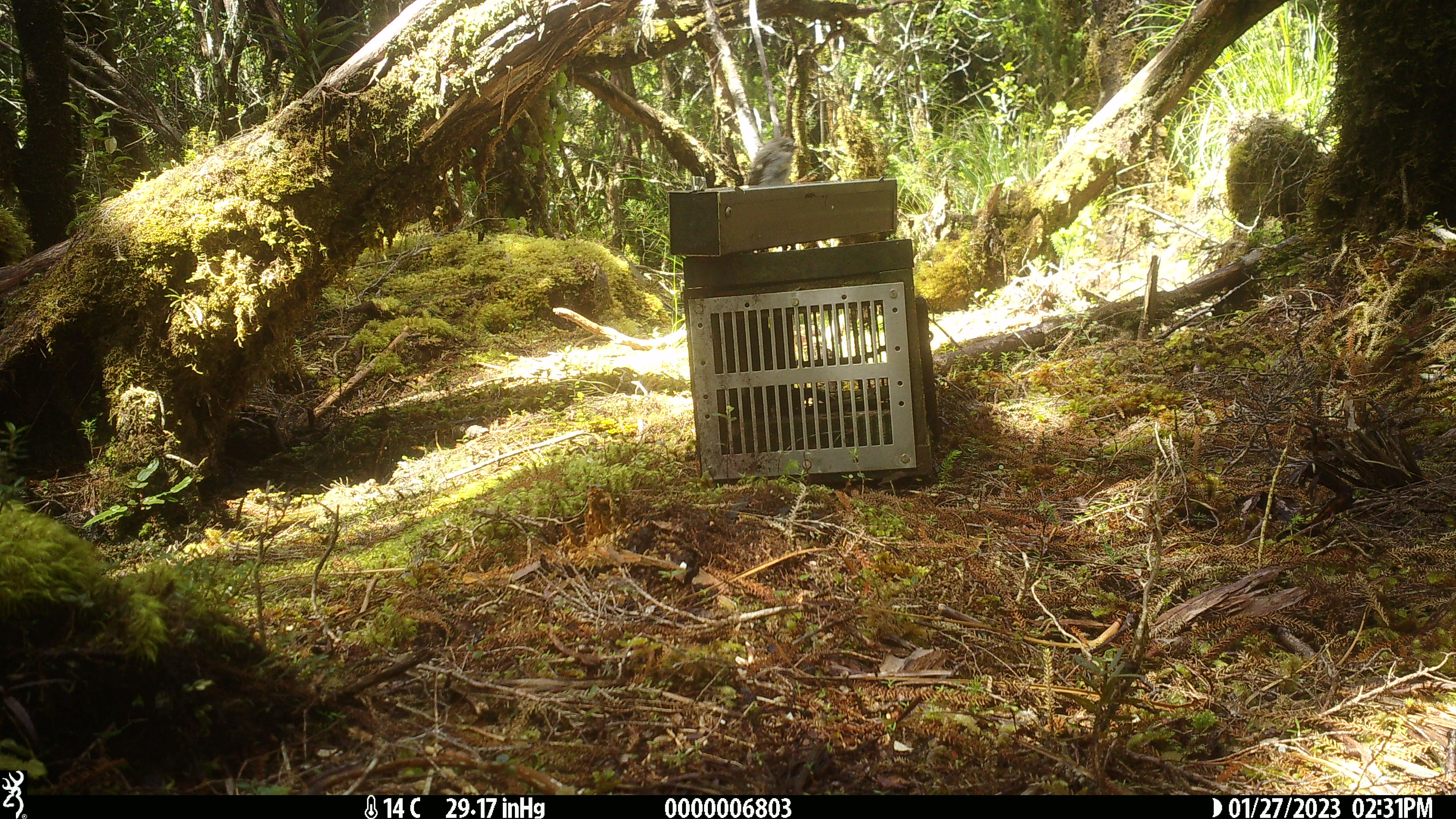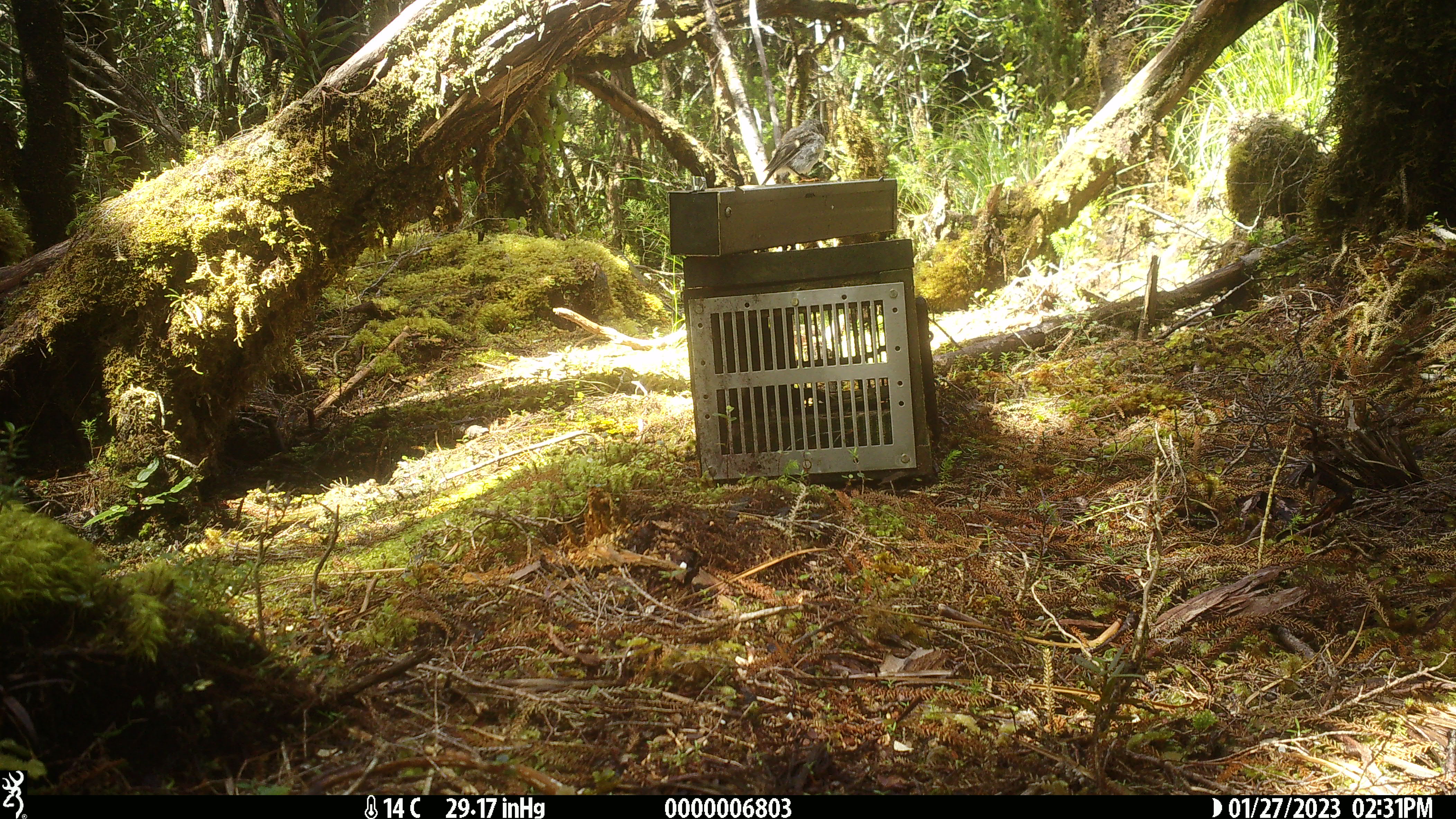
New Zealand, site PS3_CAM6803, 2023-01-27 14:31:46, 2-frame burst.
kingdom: Animalia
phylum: Chordata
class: Aves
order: Passeriformes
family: Petroicidae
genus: Petroica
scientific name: Petroica macrocephala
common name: tomtit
Tomtit (Petroica macrocephala).